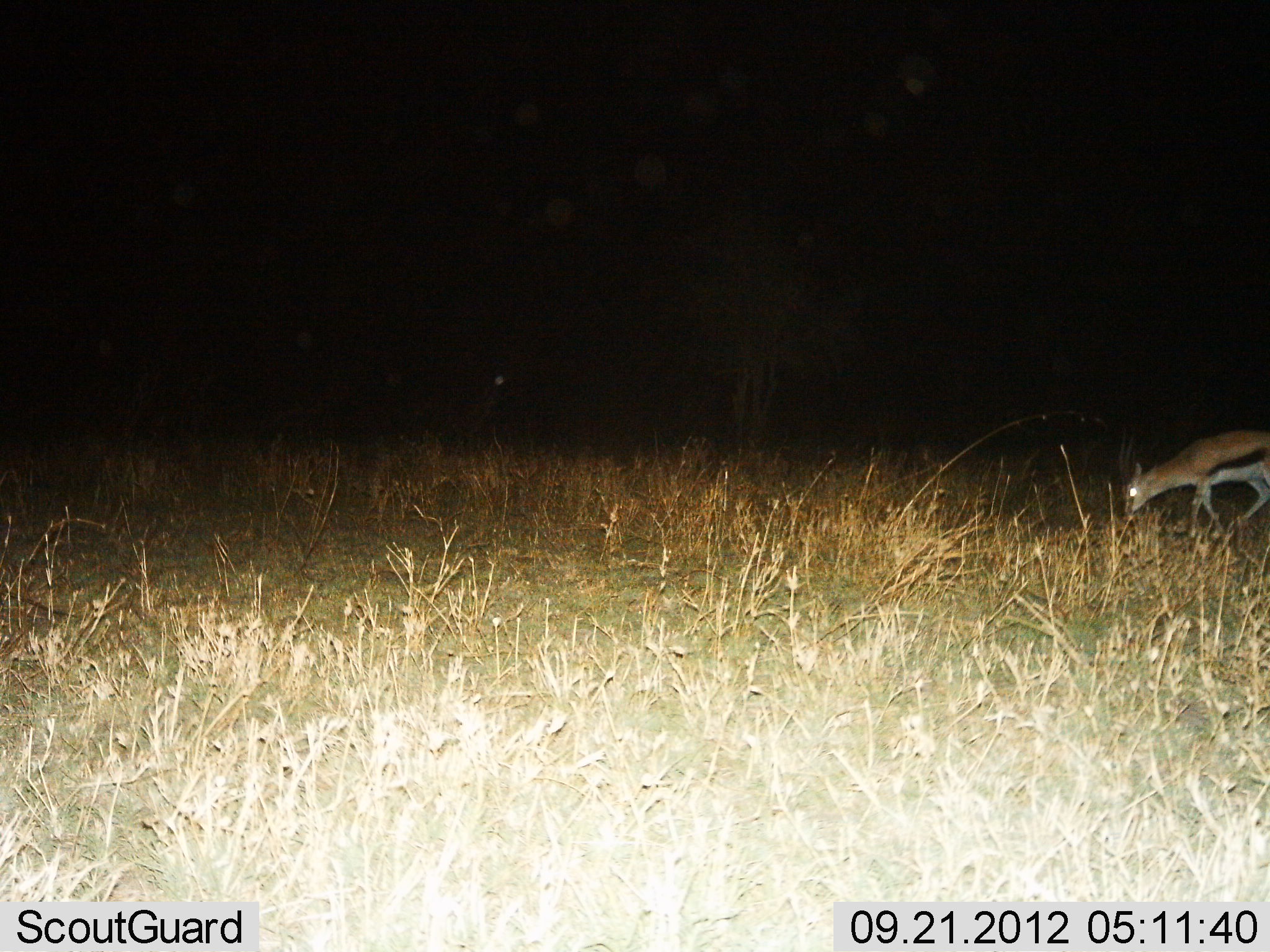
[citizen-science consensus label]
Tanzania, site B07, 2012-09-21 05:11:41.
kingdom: Animalia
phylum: Chordata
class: Mammalia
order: Artiodactyla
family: Bovidae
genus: Eudorcas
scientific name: Eudorcas thomsonii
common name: thomson's gazelle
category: gazellethomsons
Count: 1.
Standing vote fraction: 30%.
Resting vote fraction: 0%.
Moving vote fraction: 10%.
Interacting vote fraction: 0%.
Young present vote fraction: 10%.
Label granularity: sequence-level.